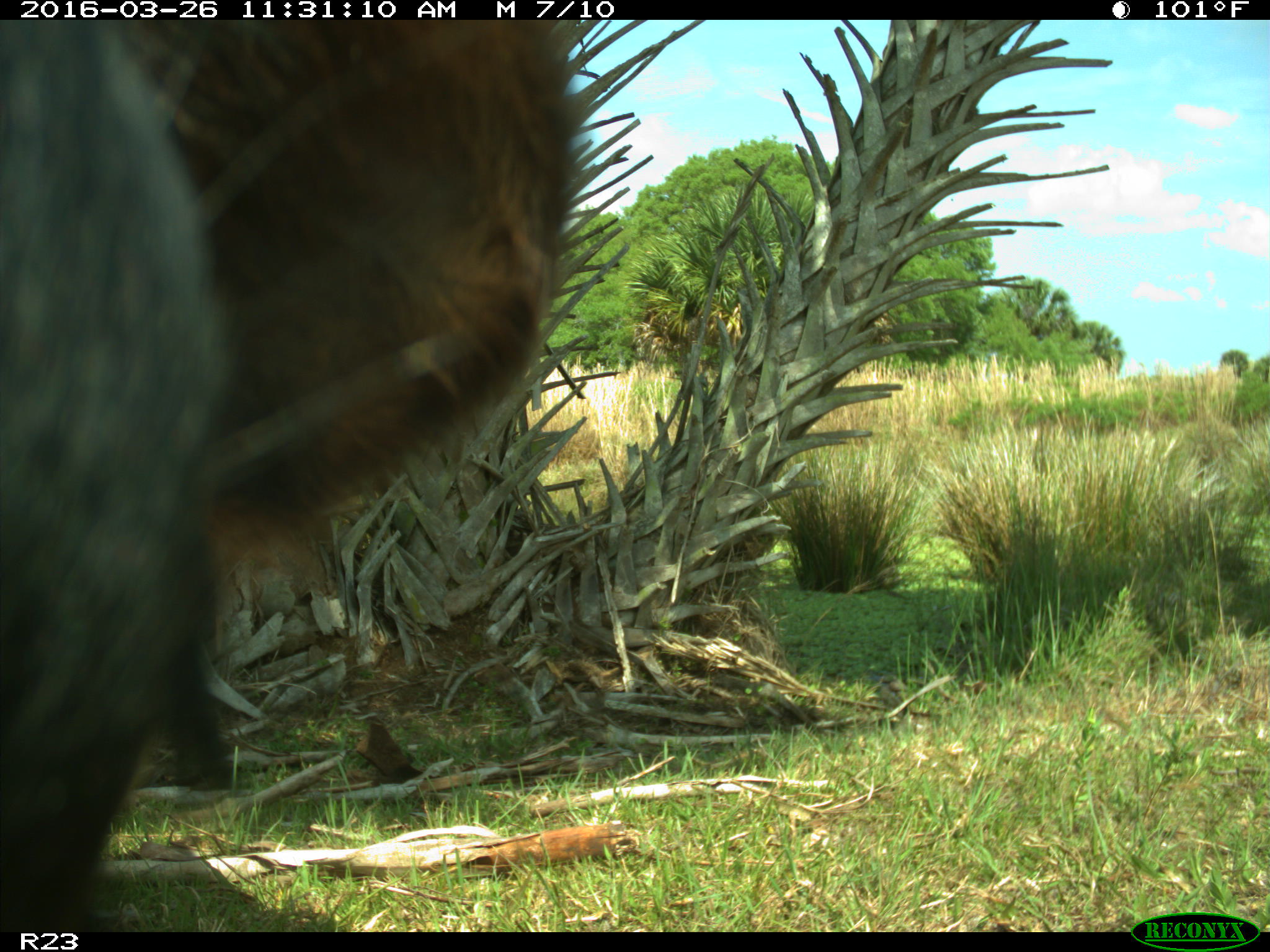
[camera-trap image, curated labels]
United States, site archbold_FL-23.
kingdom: Animalia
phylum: Chordata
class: Mammalia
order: Artiodactyla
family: Bovidae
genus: Bos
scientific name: Bos taurus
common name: domestic cow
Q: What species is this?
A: Bos taurus (domestic cow).